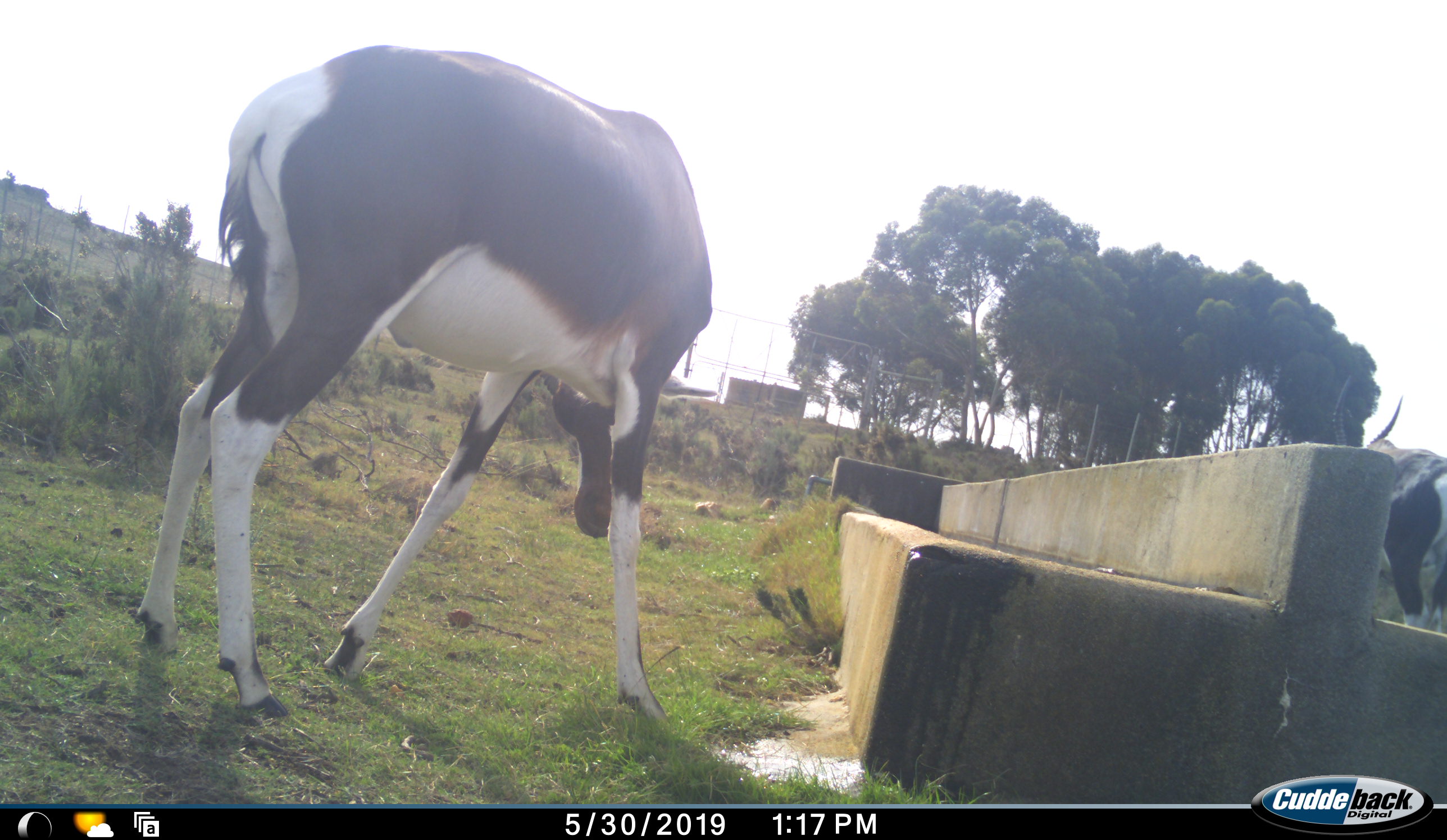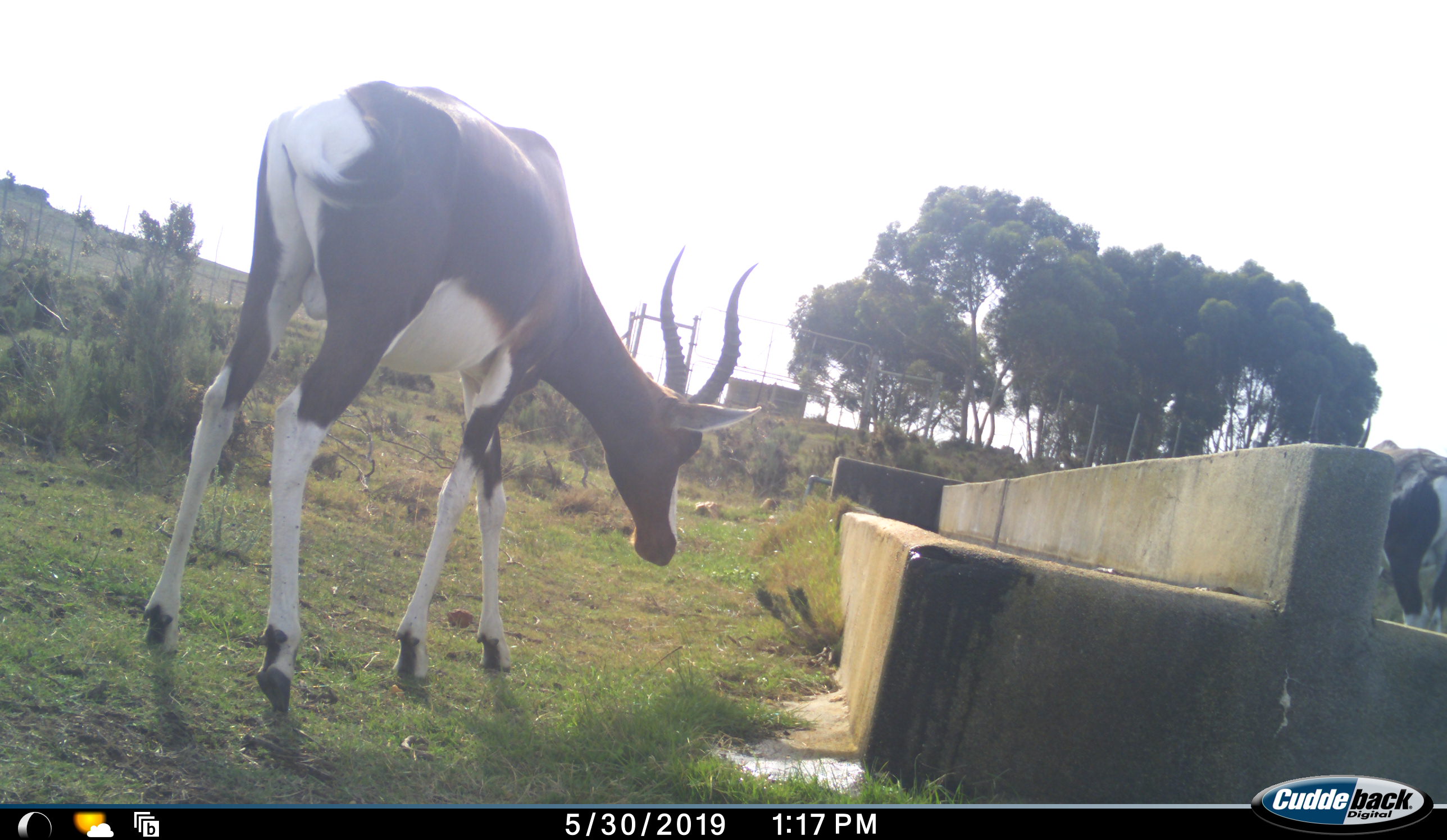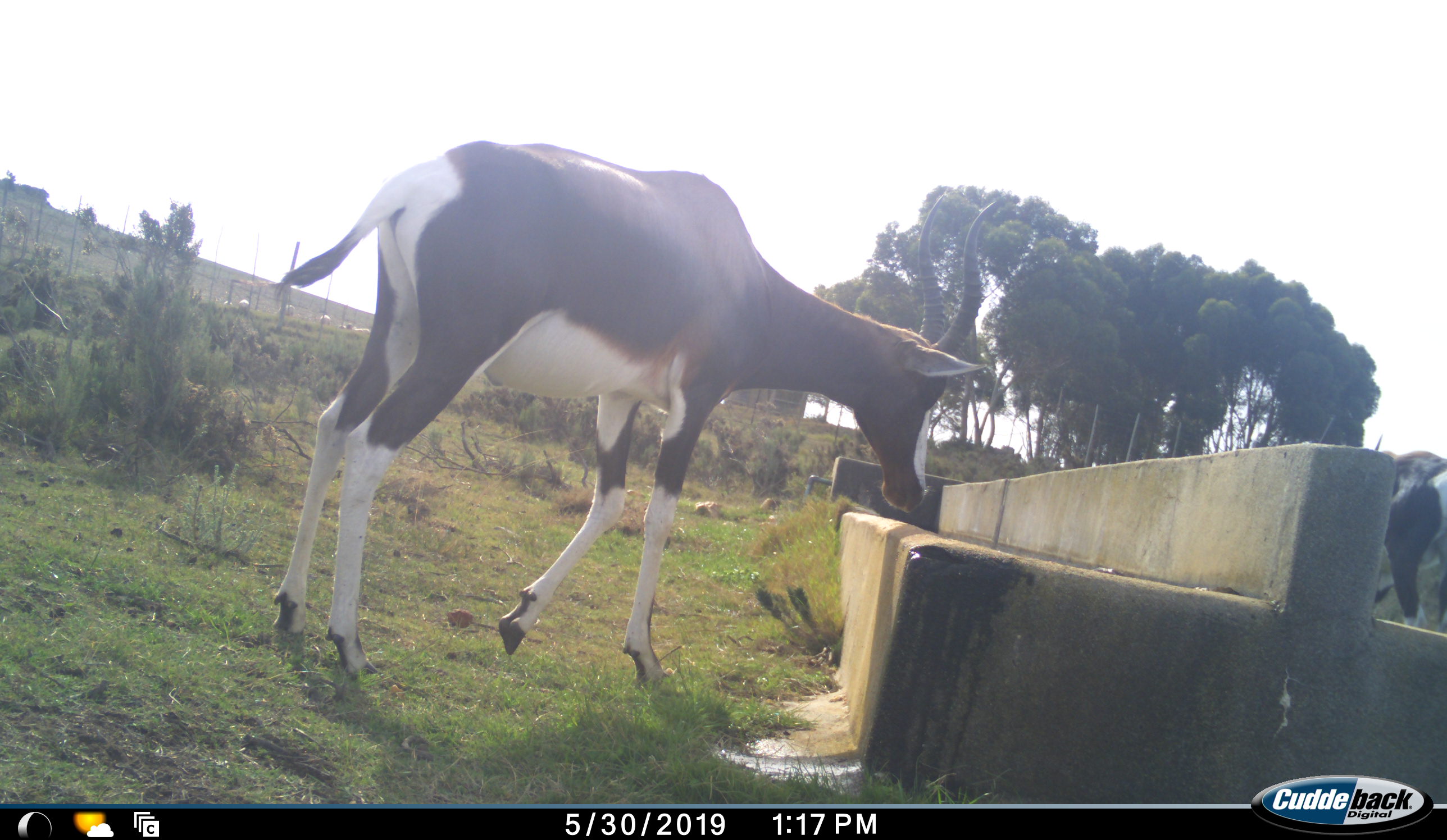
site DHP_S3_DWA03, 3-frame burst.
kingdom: Animalia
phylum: Chordata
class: Mammalia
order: Artiodactyla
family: Bovidae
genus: Damaliscus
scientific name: Damaliscus pygargus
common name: bontebok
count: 2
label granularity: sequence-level